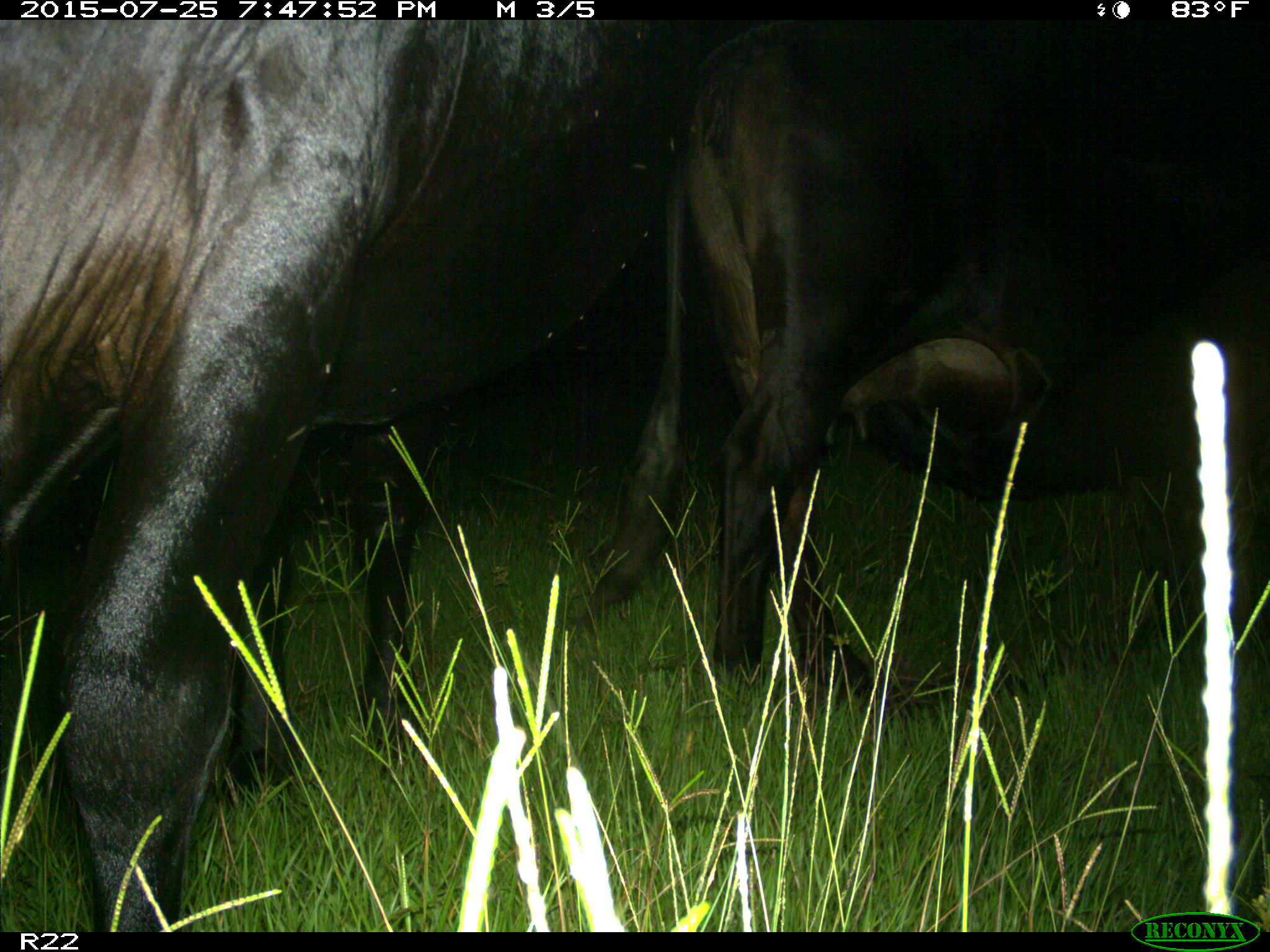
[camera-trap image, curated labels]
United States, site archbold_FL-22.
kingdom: Animalia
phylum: Chordata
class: Mammalia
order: Artiodactyla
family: Bovidae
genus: Bos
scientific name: Bos taurus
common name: domestic cow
Bos taurus (domestic cow).